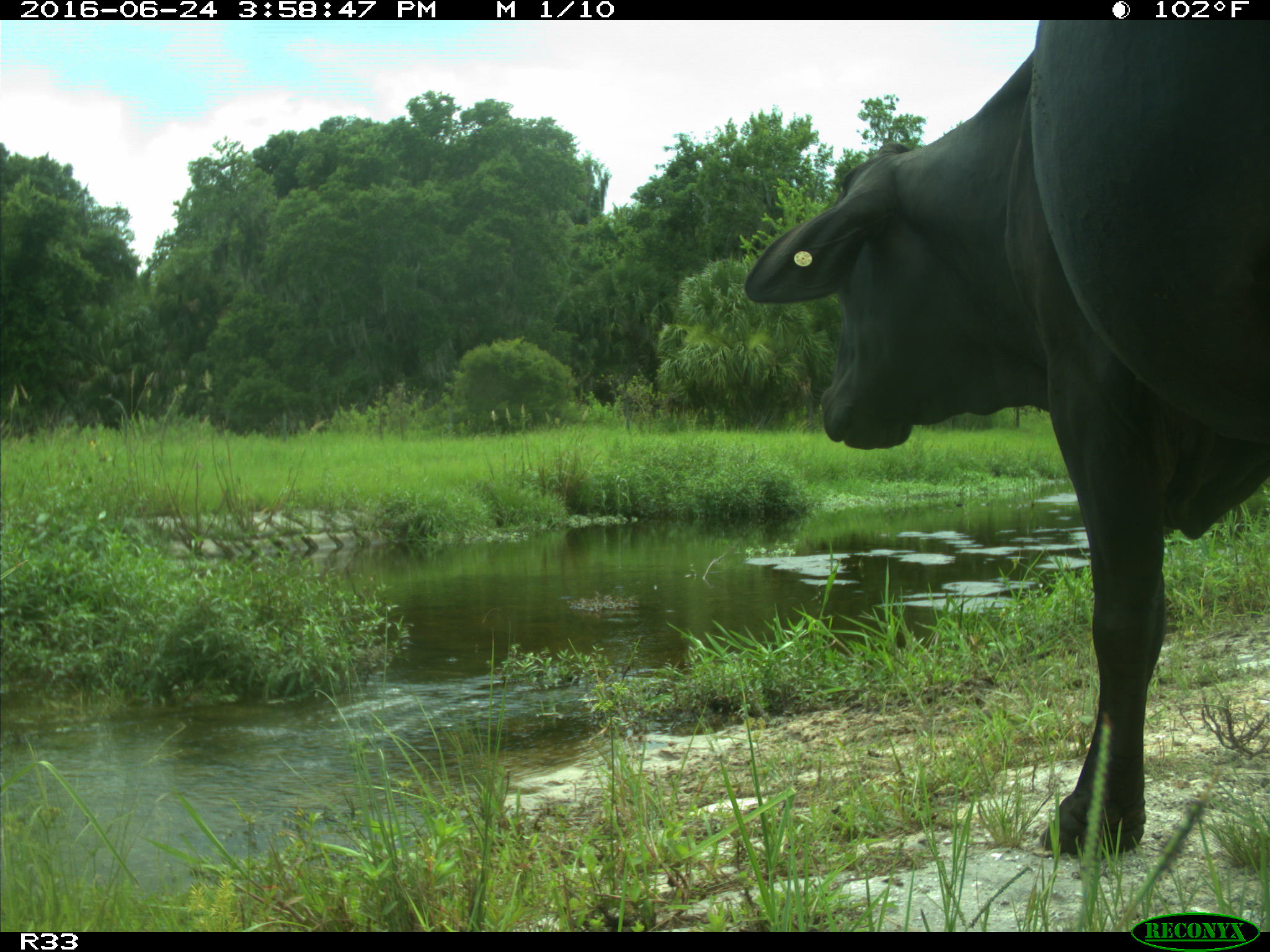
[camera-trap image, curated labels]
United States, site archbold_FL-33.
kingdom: Animalia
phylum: Chordata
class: Mammalia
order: Artiodactyla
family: Bovidae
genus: Bos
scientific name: Bos taurus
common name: domestic cow